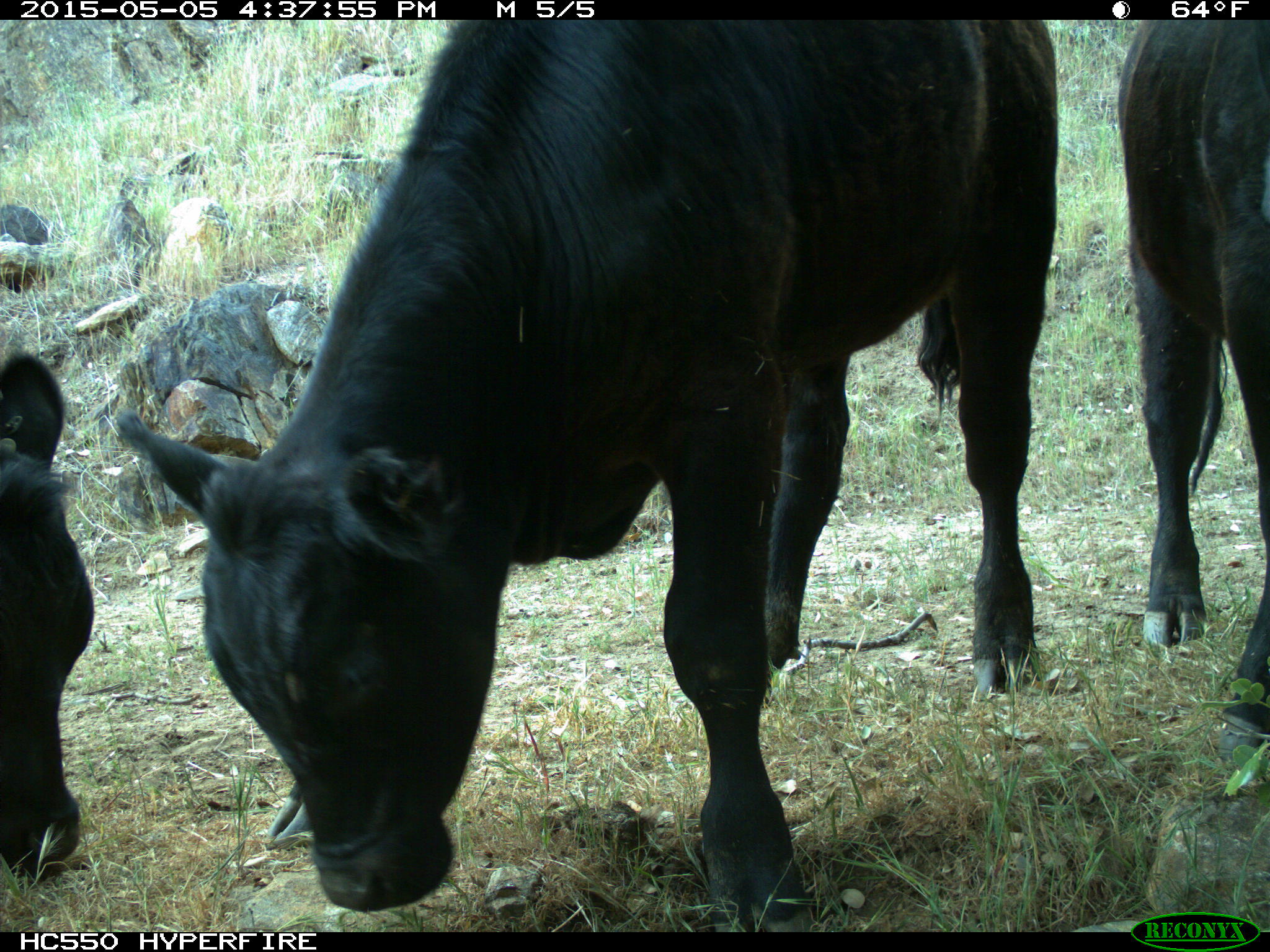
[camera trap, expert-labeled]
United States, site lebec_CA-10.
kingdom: Animalia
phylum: Chordata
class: Mammalia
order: Artiodactyla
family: Bovidae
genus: Bos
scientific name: Bos taurus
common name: domestic cow